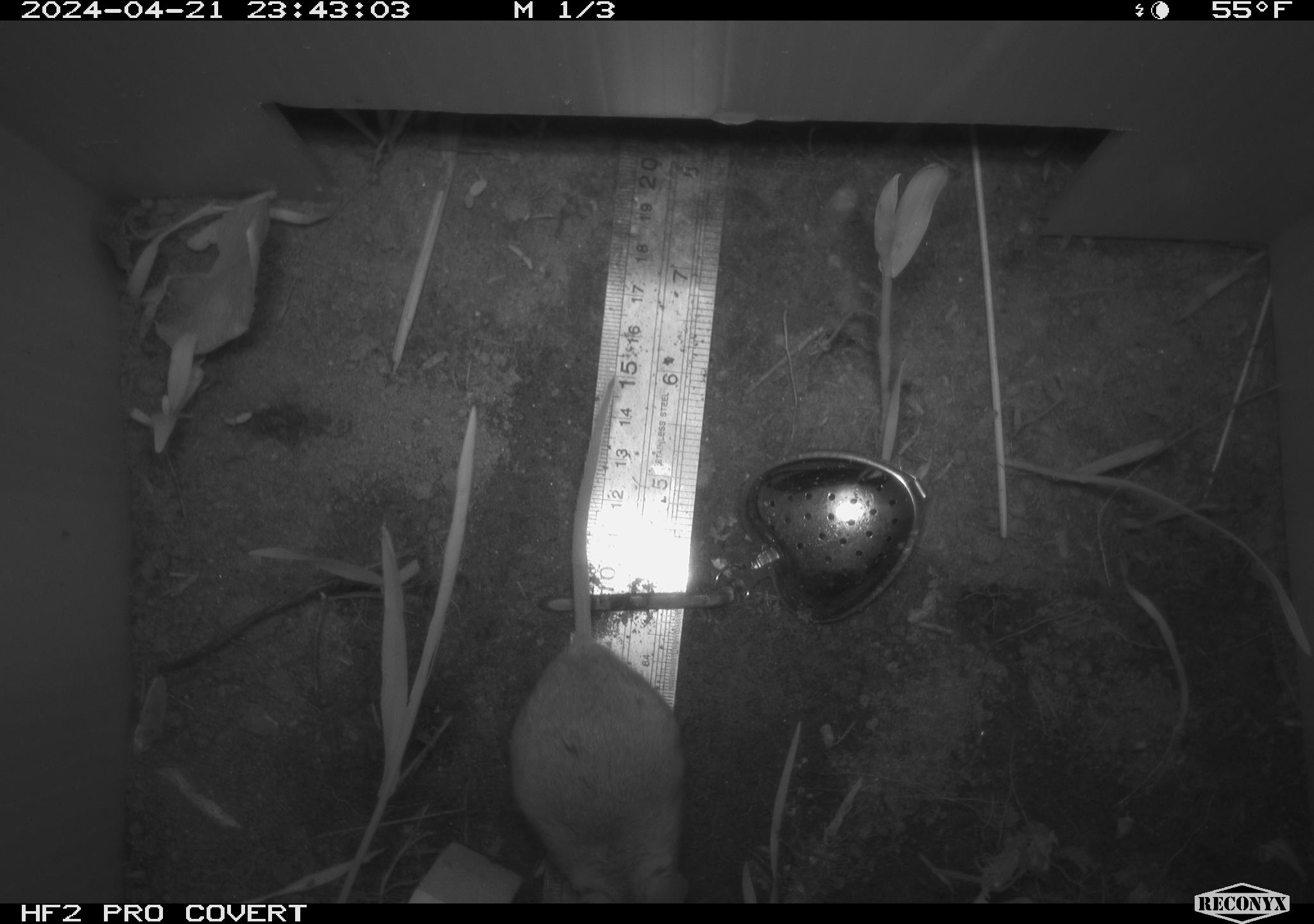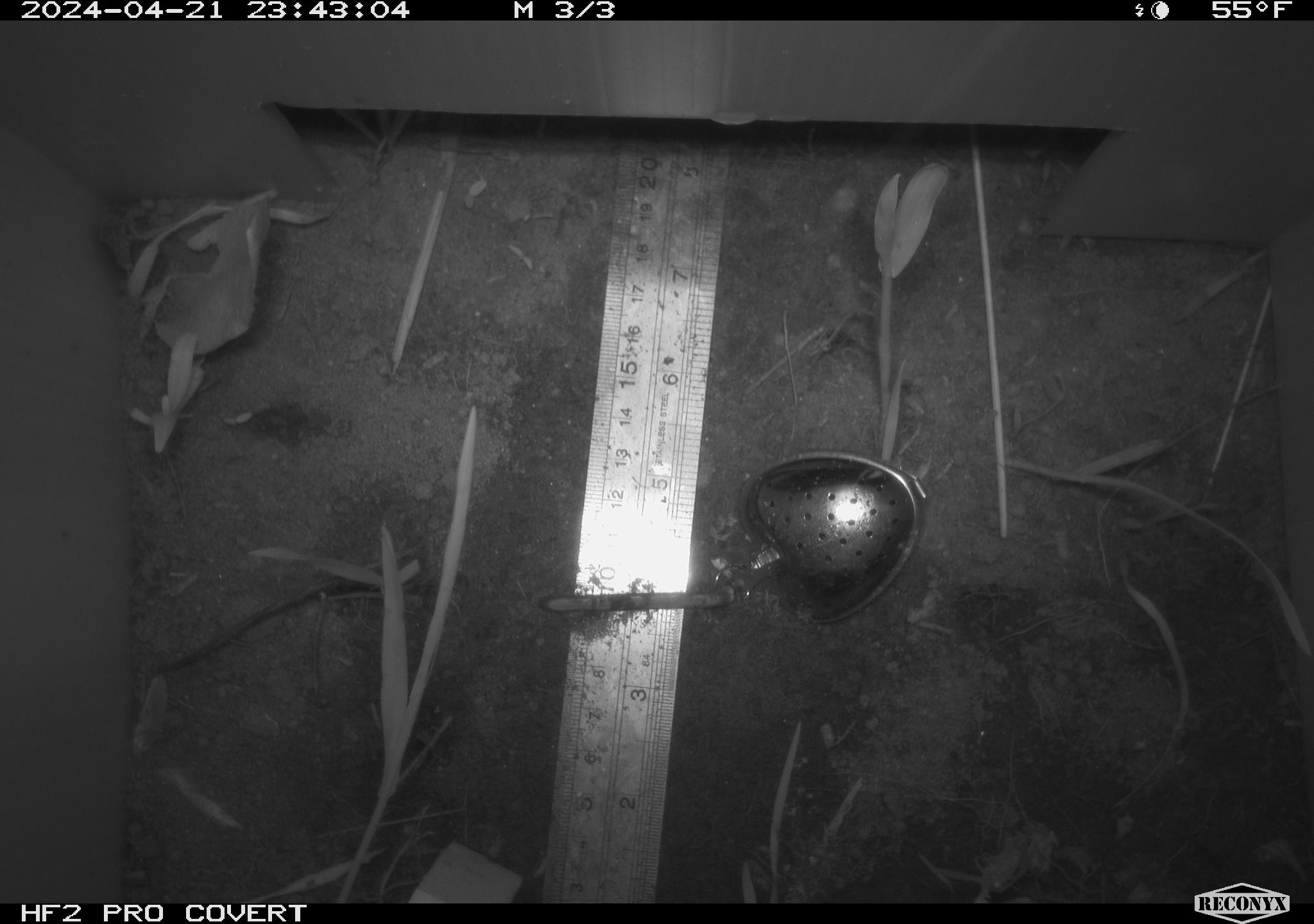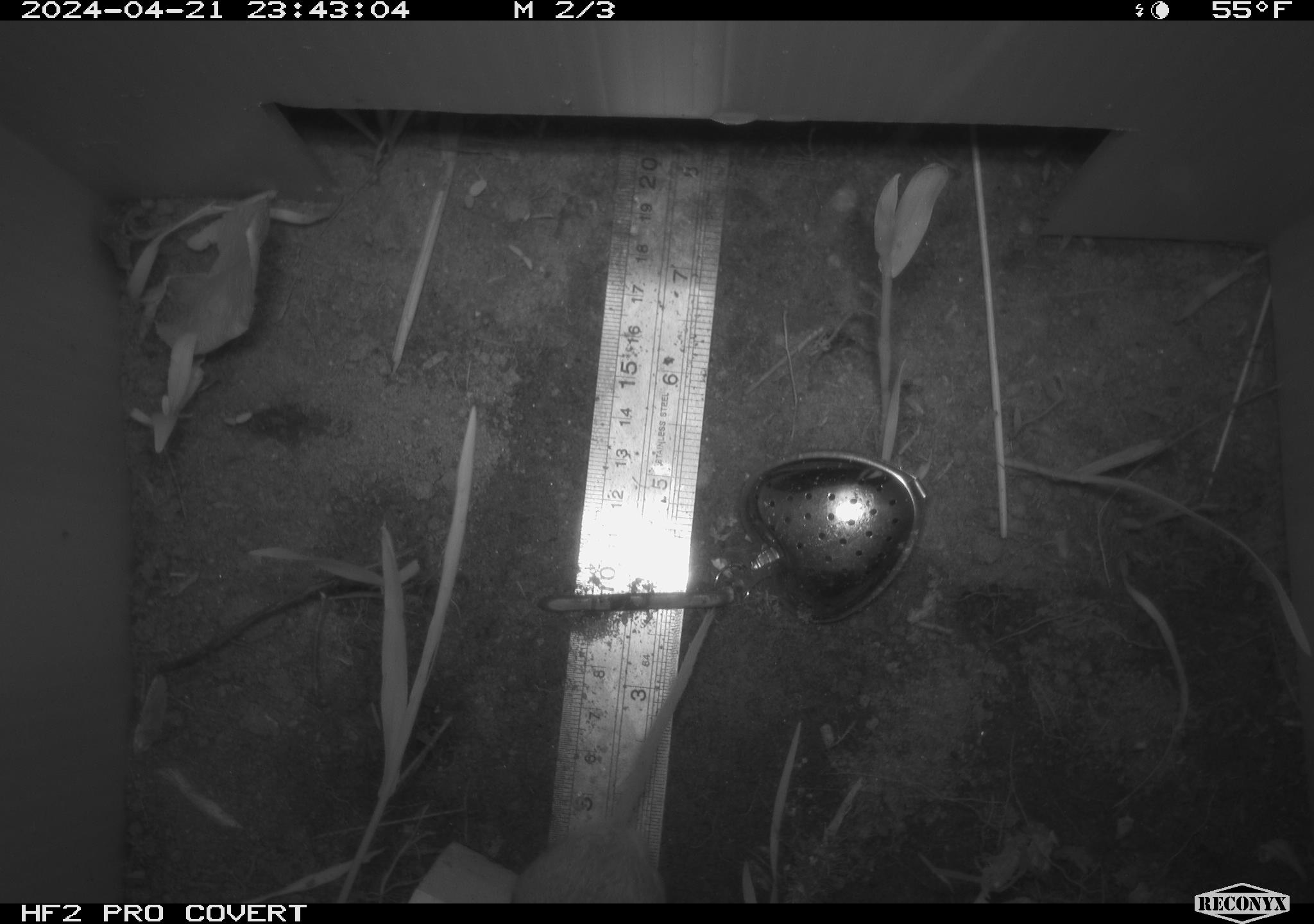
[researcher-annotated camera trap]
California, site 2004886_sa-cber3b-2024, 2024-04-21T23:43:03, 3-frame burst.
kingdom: Animalia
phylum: Chordata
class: Mammalia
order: Rodentia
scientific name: Rodentia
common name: mouse species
Mouse species (Rodentia).